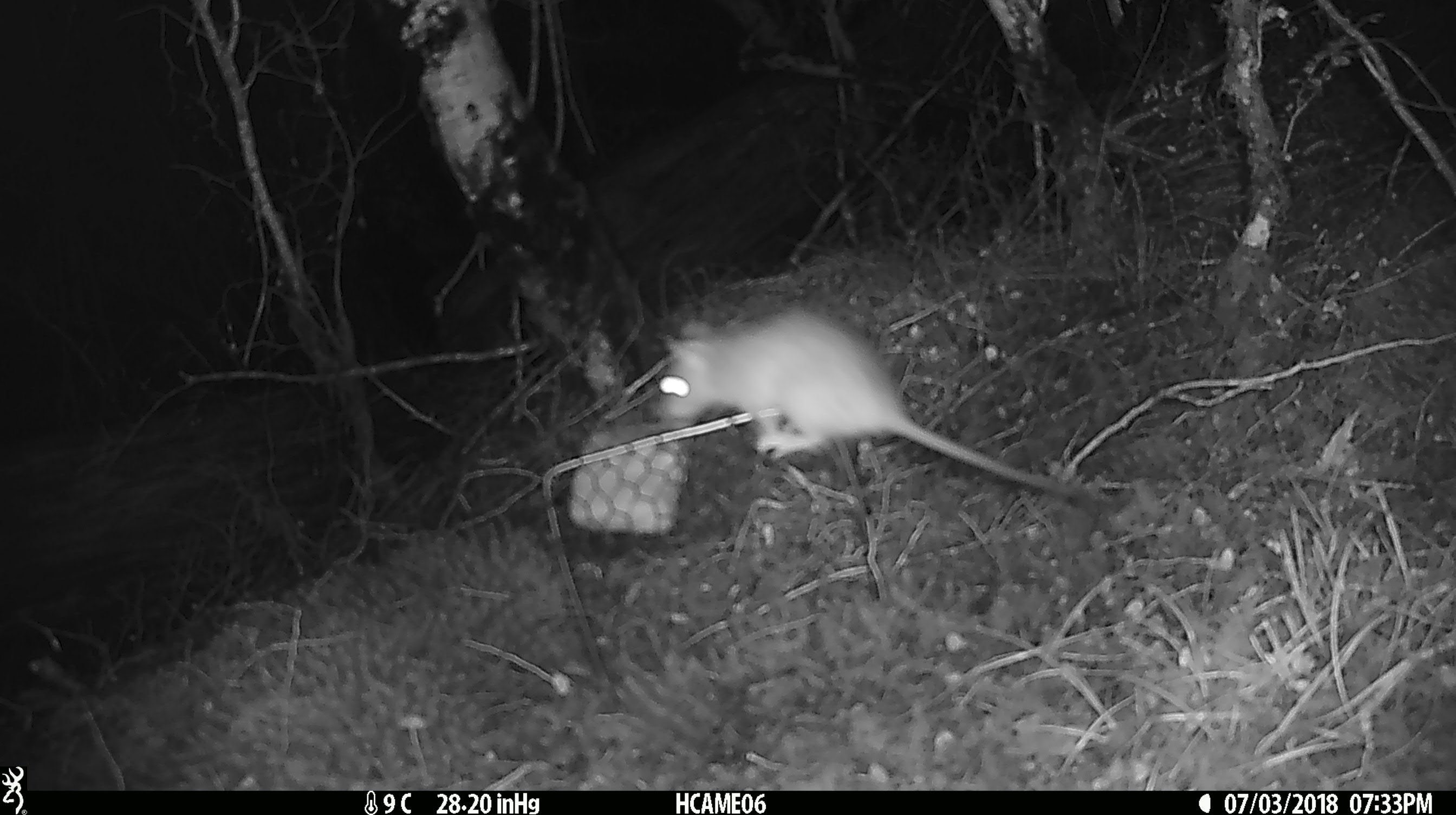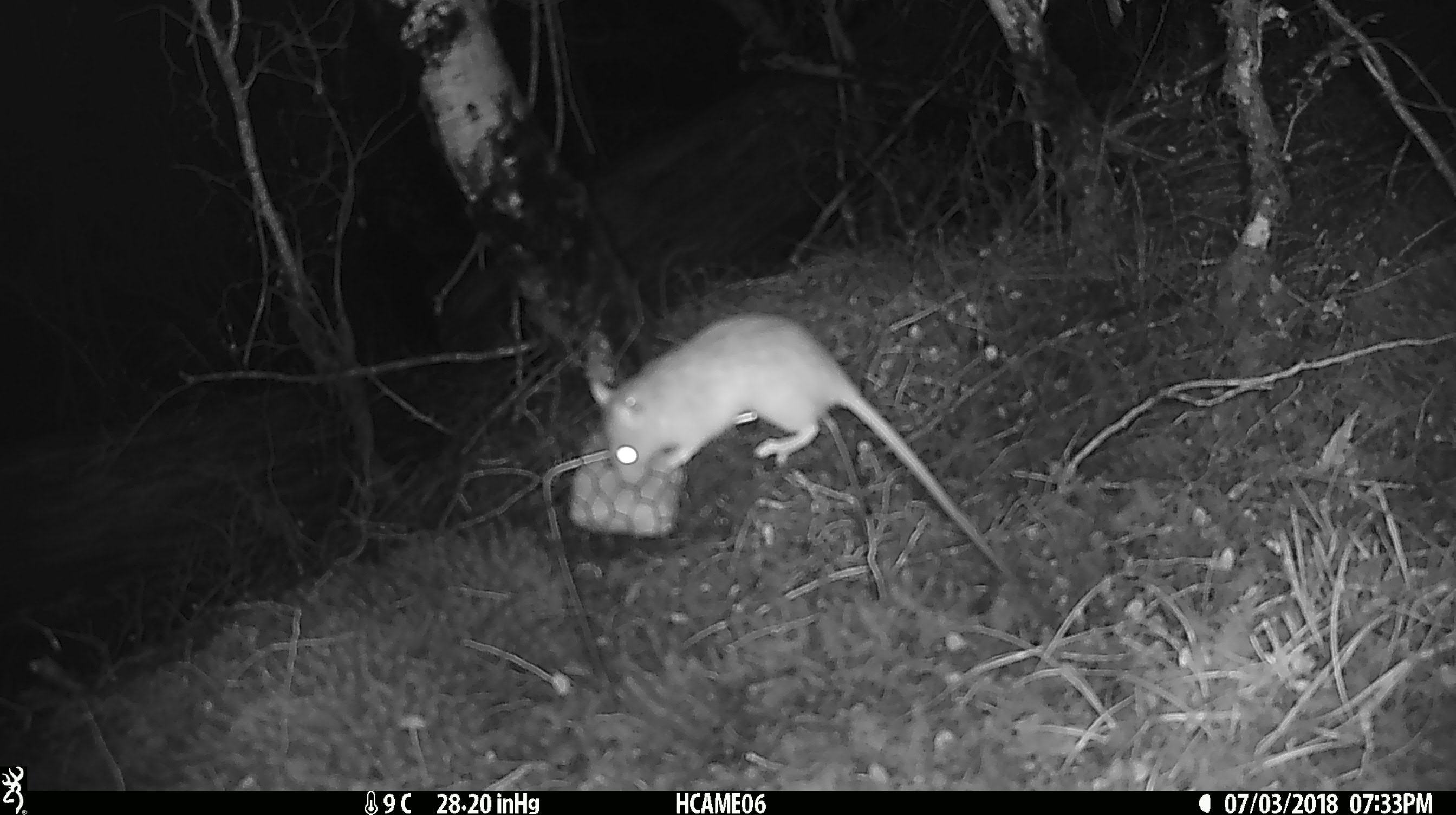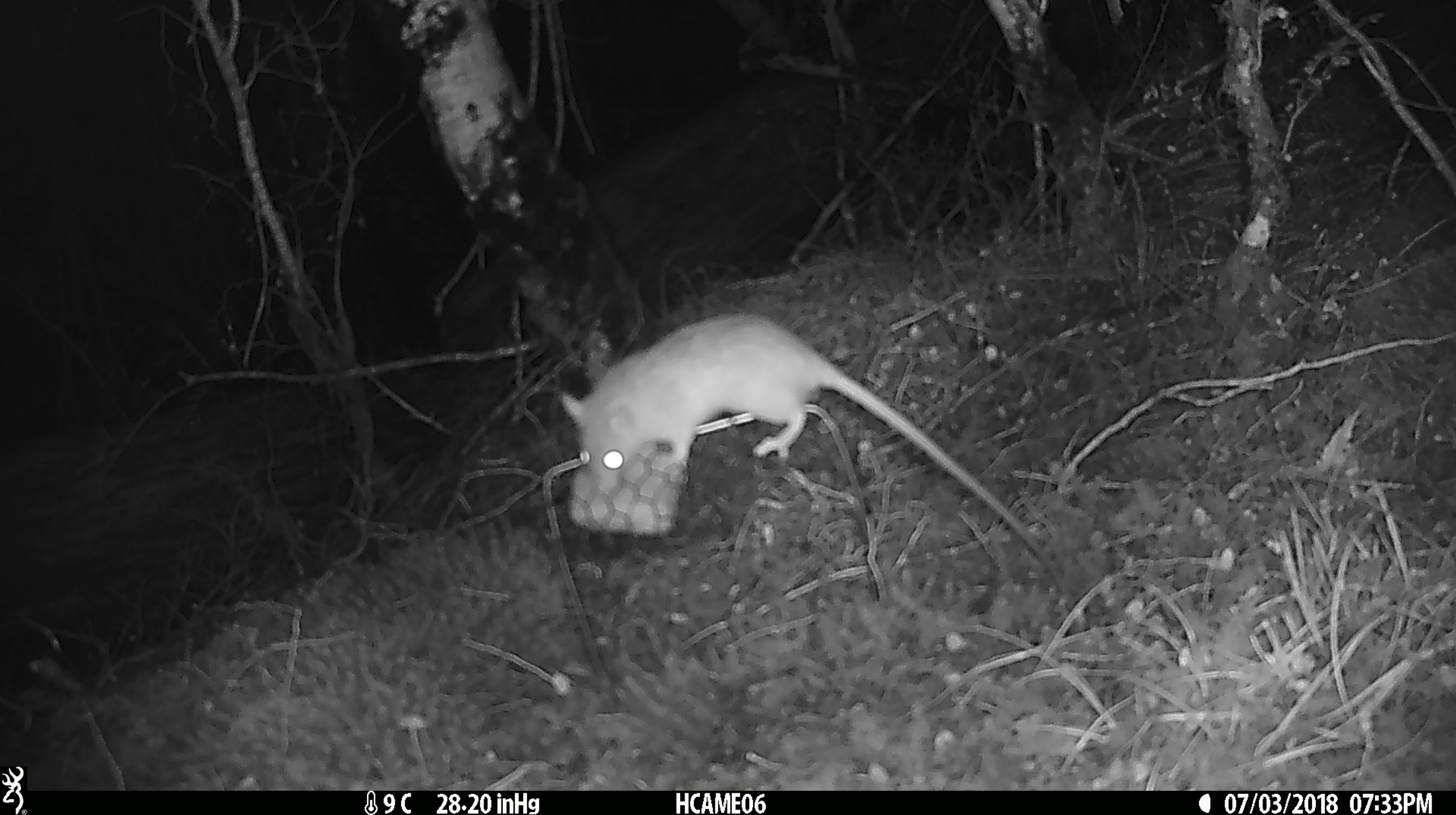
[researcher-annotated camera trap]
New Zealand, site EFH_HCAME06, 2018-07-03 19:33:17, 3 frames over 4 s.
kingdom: Animalia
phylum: Chordata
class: Mammalia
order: Rodentia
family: Muridae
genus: Rattus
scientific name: Rattus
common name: rat